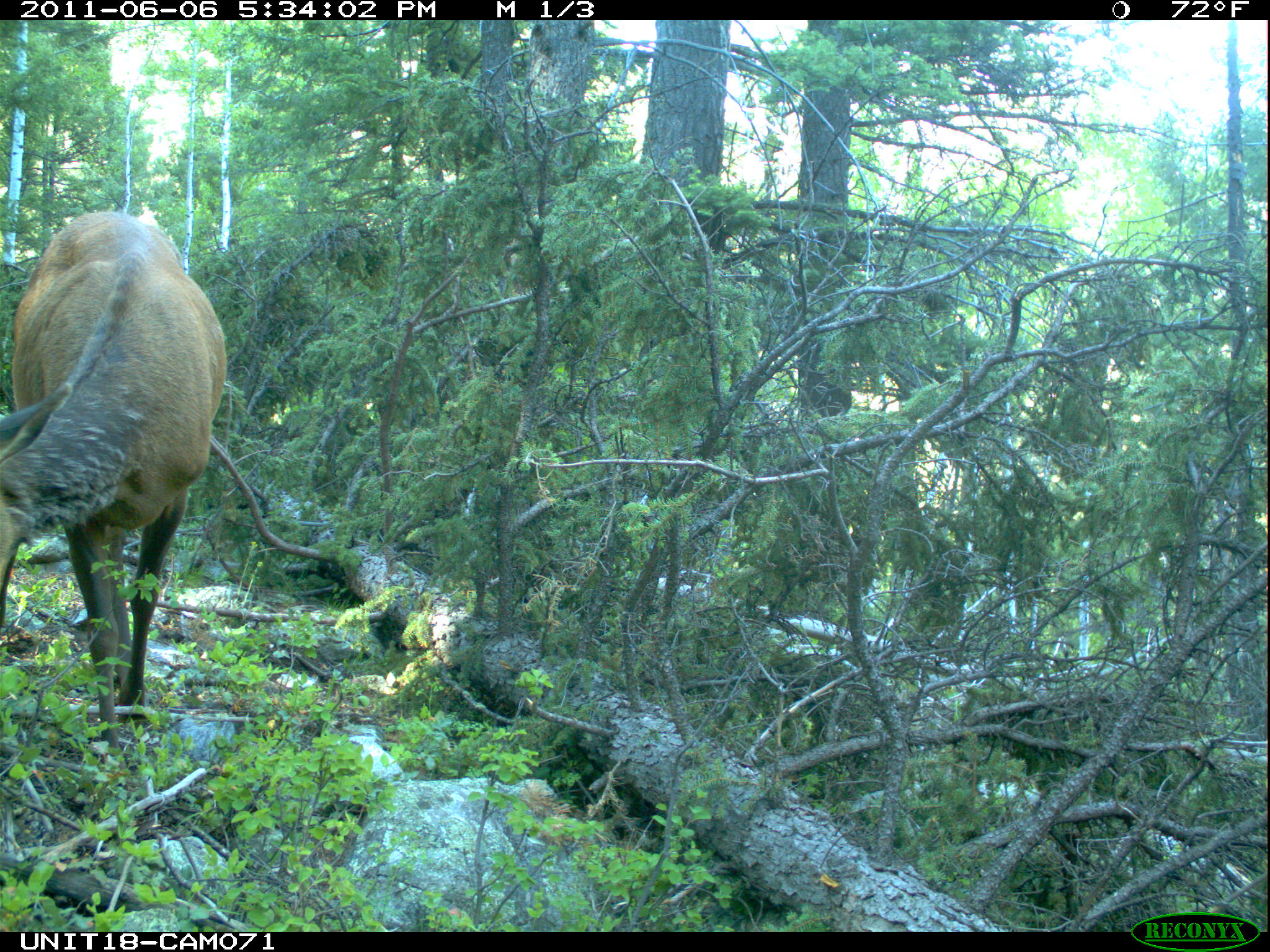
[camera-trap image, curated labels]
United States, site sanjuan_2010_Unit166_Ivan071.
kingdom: Animalia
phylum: Chordata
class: Mammalia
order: Artiodactyla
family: Cervidae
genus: Cervus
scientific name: Cervus elaphus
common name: red deer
Cervus elaphus (red deer).